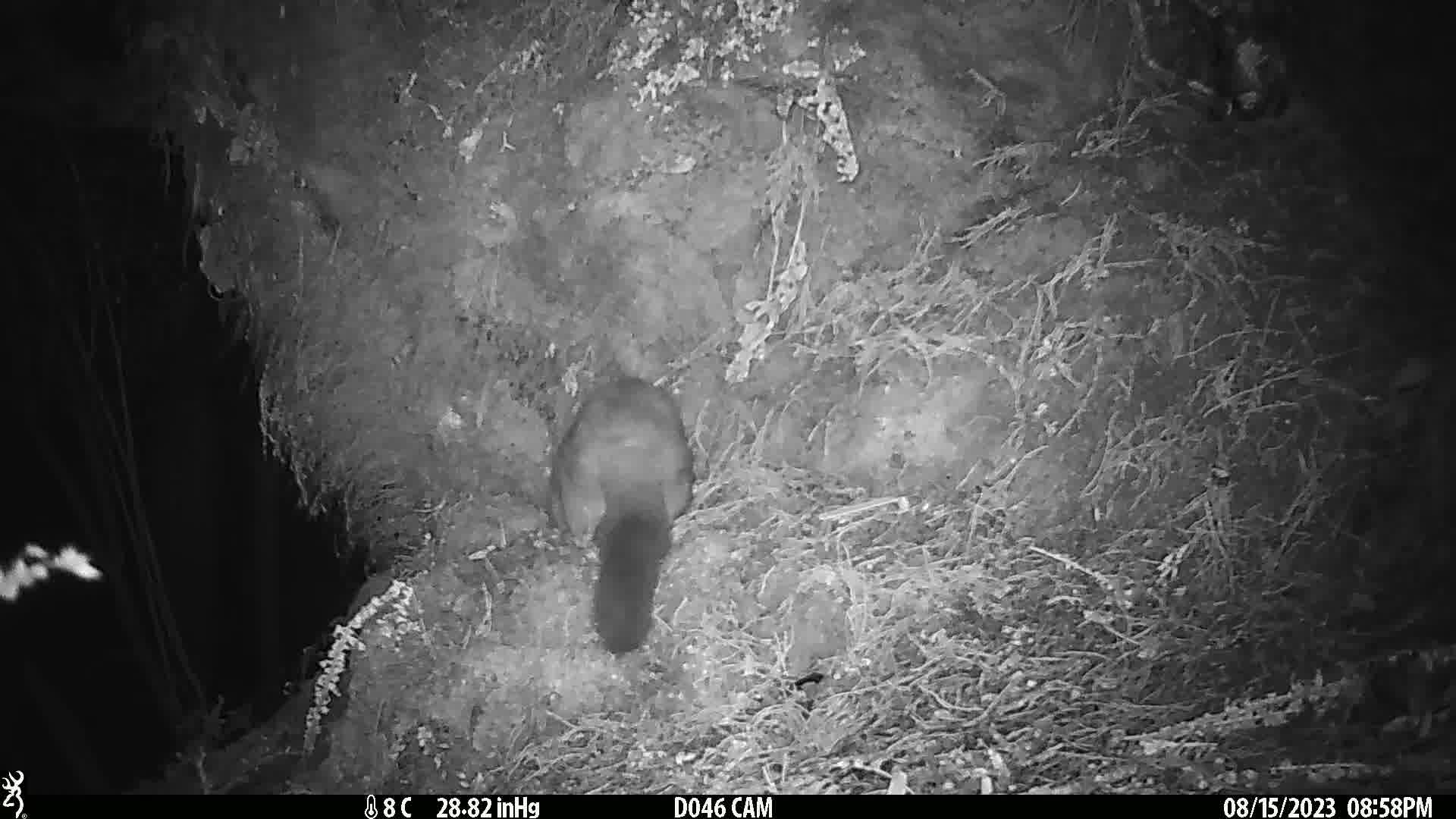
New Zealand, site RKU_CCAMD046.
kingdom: Animalia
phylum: Chordata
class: Mammalia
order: Diprotodontia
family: Phalangeridae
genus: Trichosurus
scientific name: Trichosurus vulpecula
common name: common brushtail possum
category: possum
Possum (common brushtail possum) (Trichosurus vulpecula).